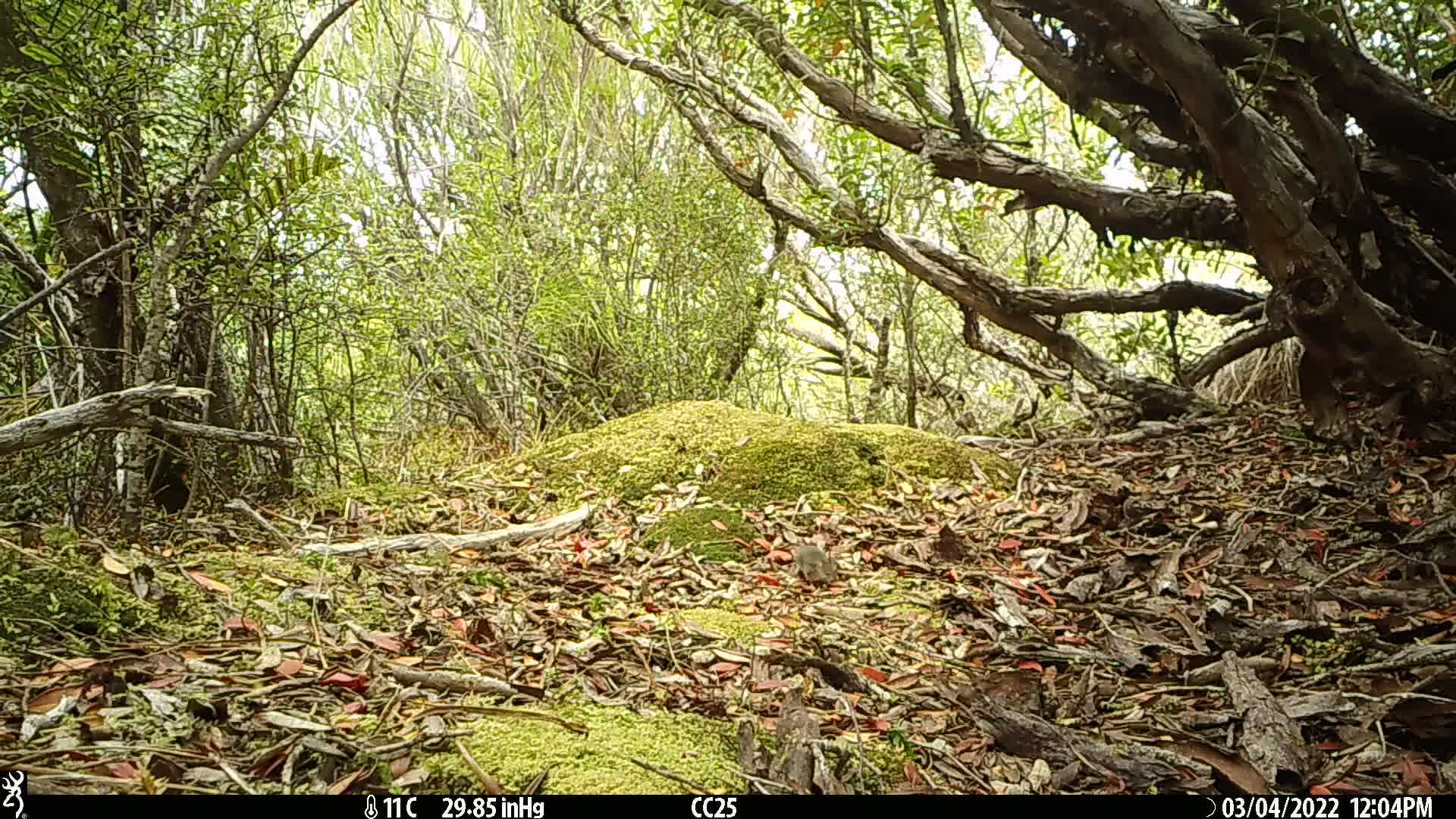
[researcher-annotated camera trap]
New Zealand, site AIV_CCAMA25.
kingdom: Animalia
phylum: Chordata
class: Mammalia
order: Rodentia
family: Muridae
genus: Mus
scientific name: Mus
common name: mouse